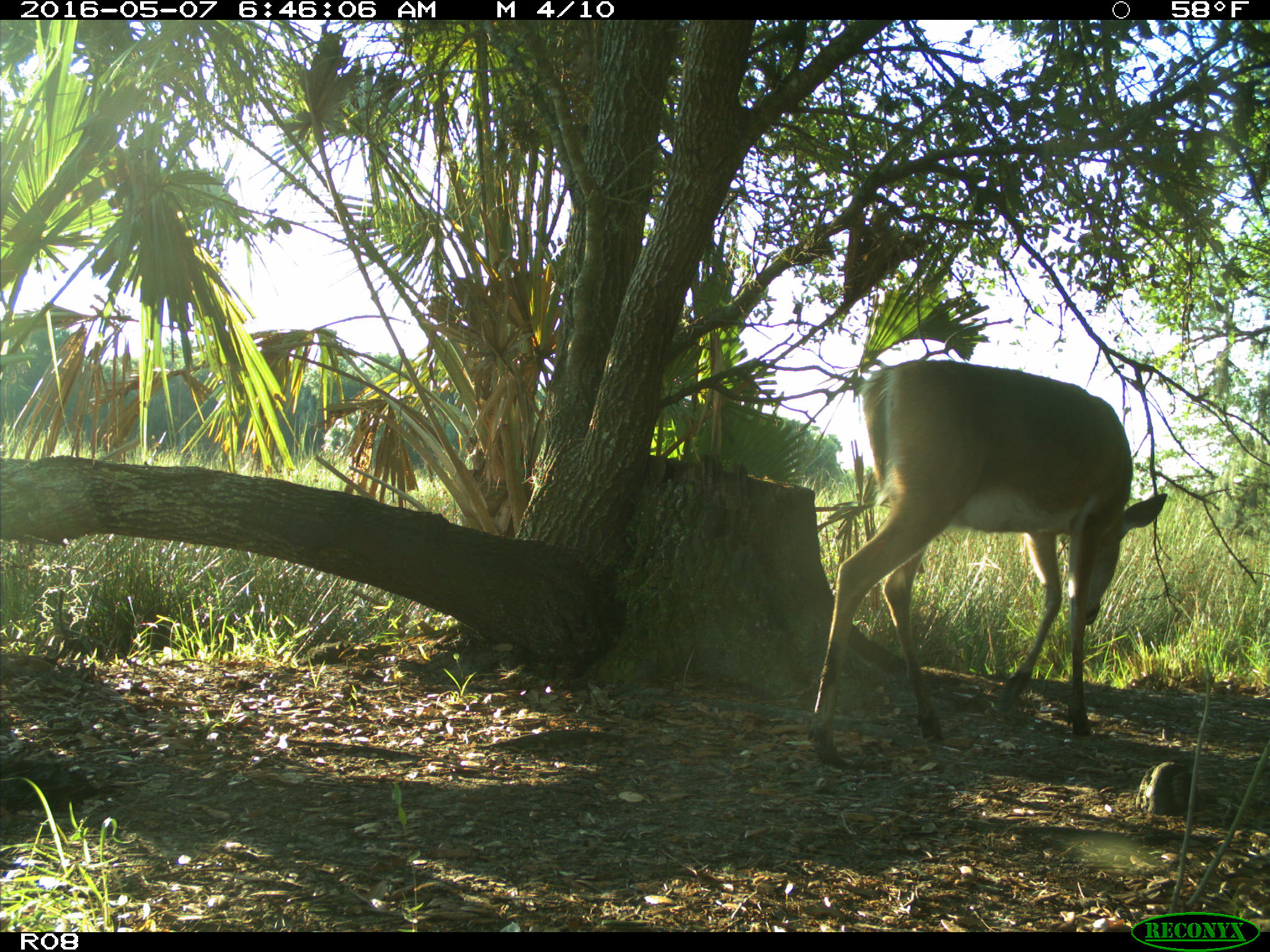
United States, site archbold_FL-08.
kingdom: Animalia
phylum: Chordata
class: Mammalia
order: Artiodactyla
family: Cervidae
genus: Odocoileus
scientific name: Odocoileus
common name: deer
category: unidentified deer